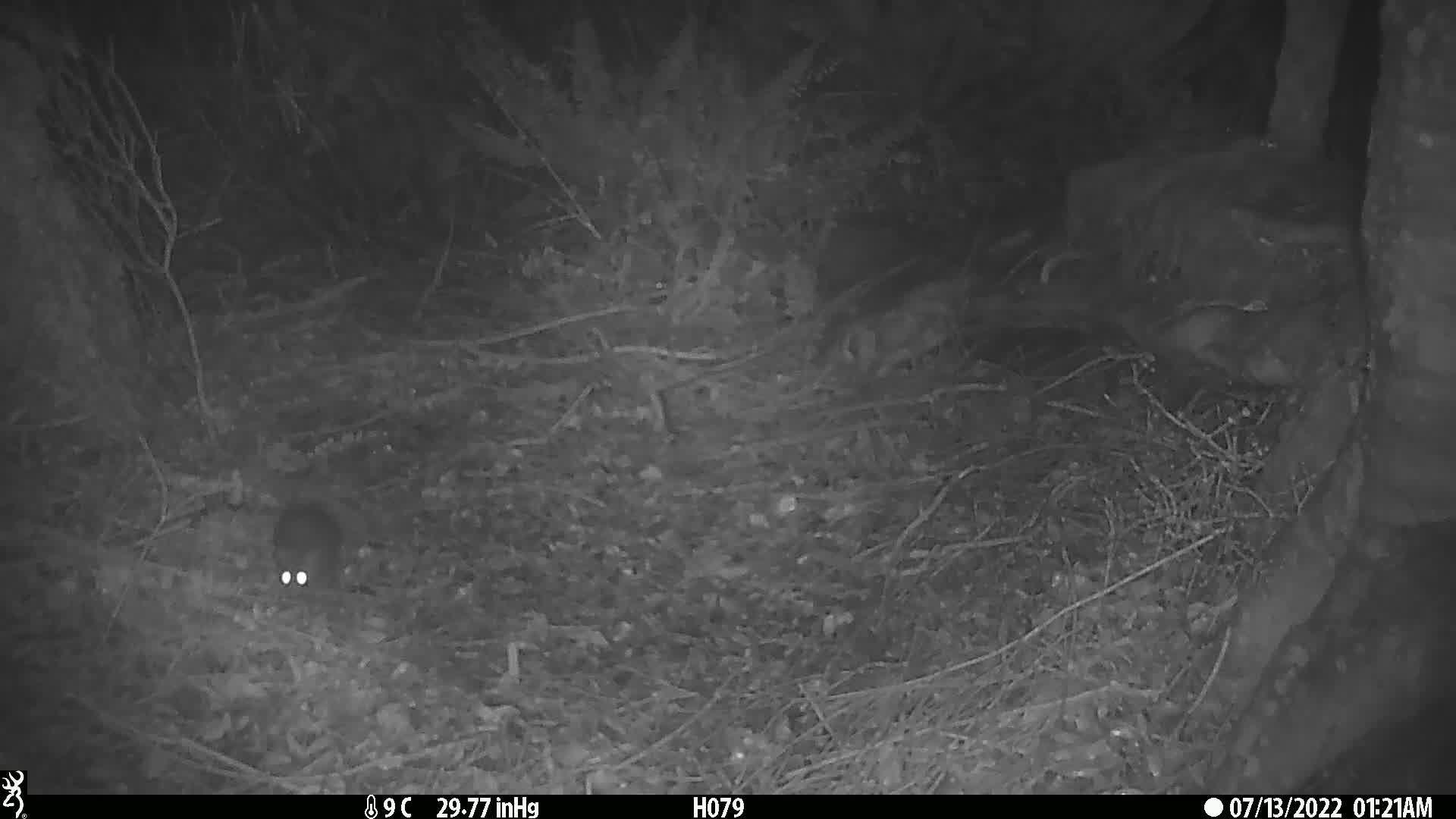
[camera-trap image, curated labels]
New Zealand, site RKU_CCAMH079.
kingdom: Animalia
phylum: Chordata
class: Mammalia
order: Rodentia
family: Muridae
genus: Rattus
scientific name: Rattus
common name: rat